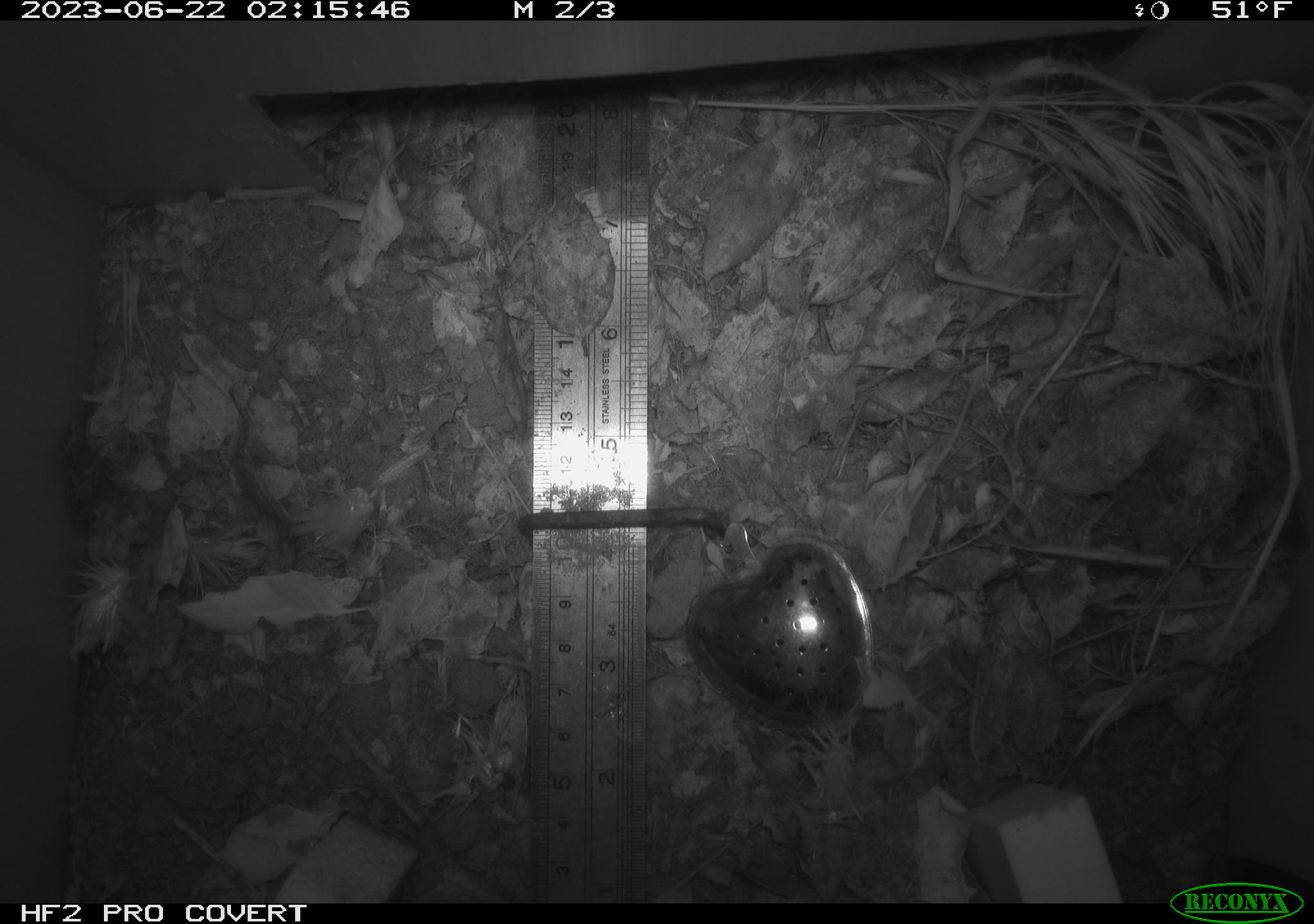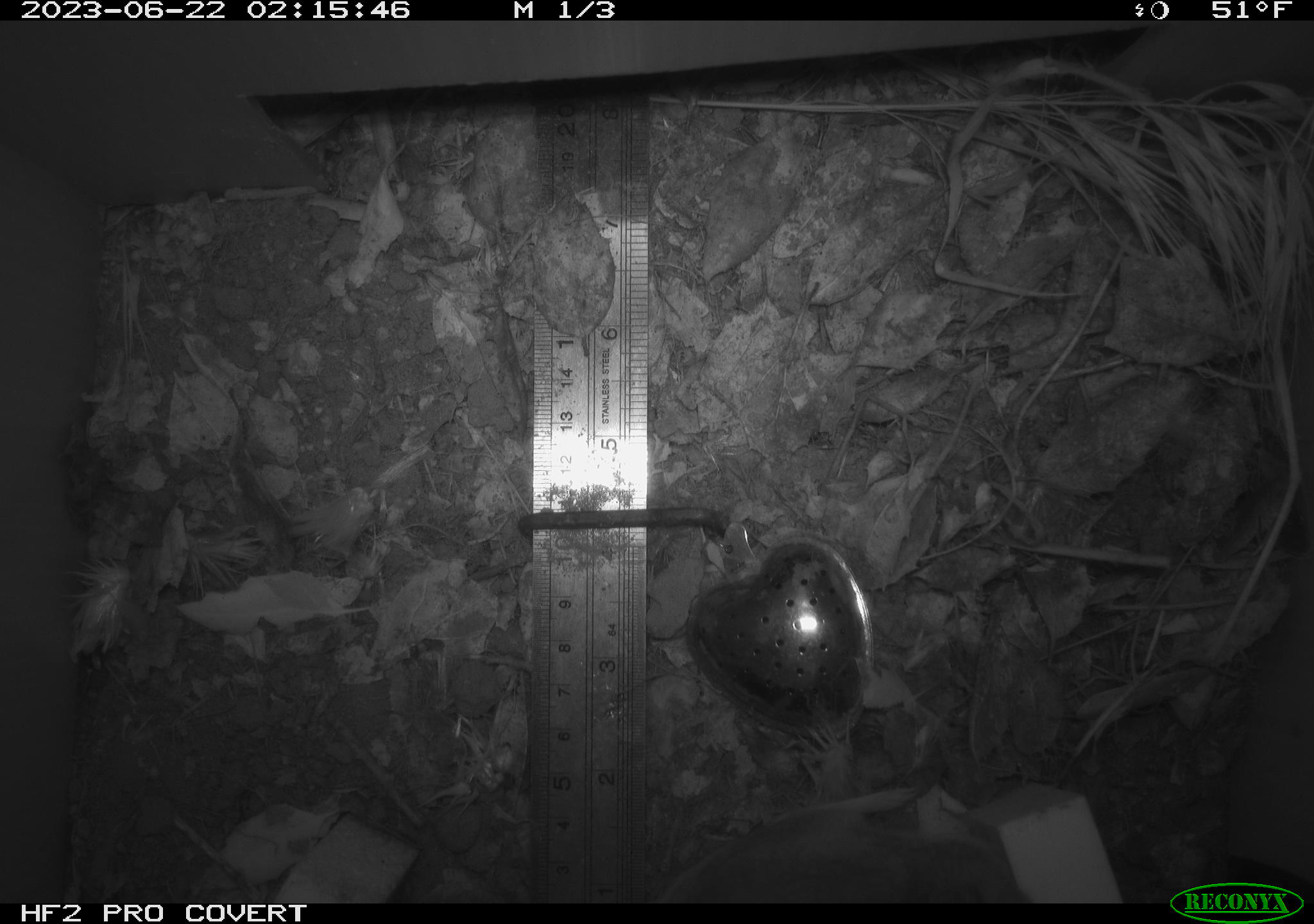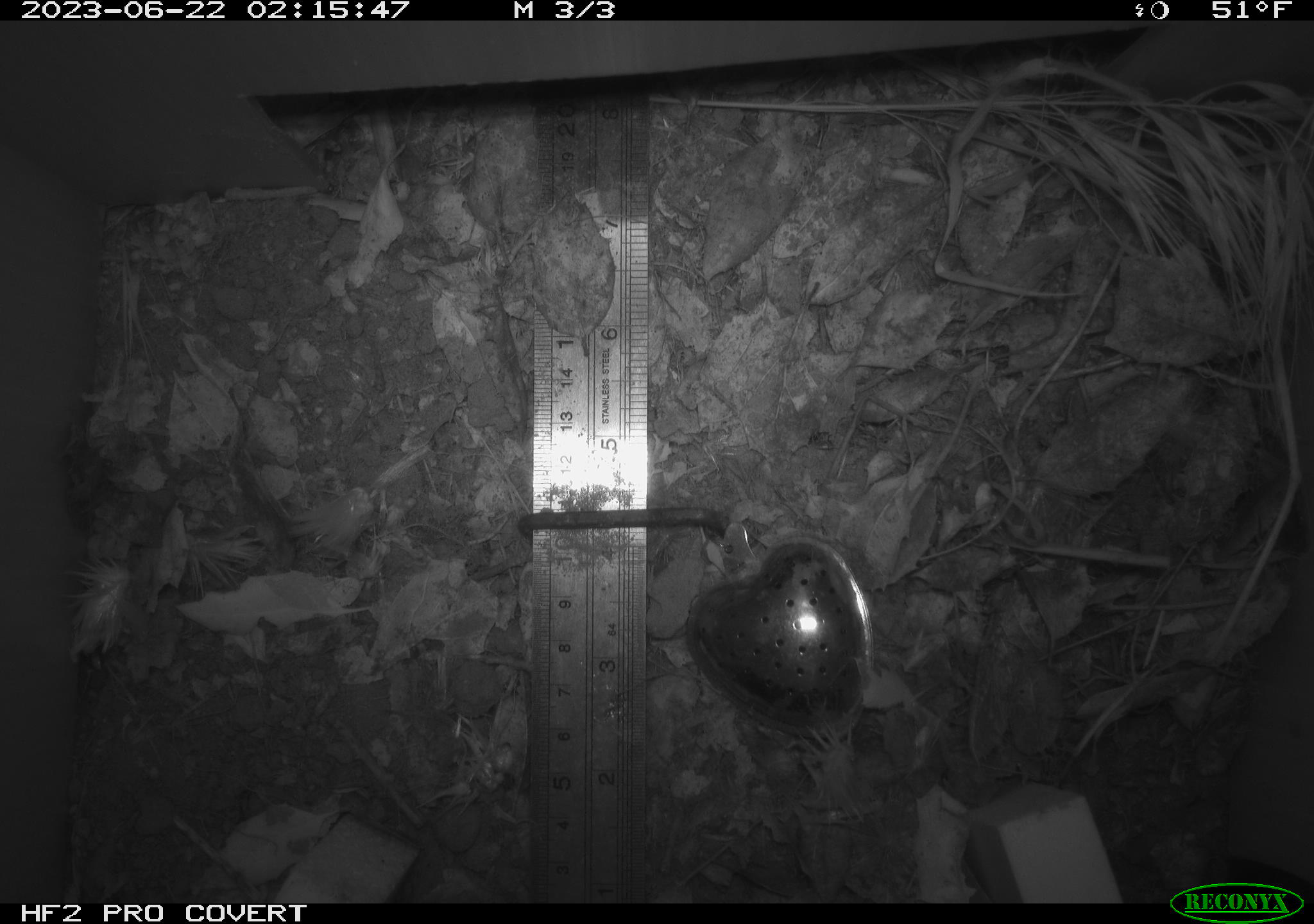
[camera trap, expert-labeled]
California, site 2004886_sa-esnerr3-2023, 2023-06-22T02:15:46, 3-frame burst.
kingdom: Animalia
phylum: Chordata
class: Mammalia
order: Rodentia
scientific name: Rodentia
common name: mouse species